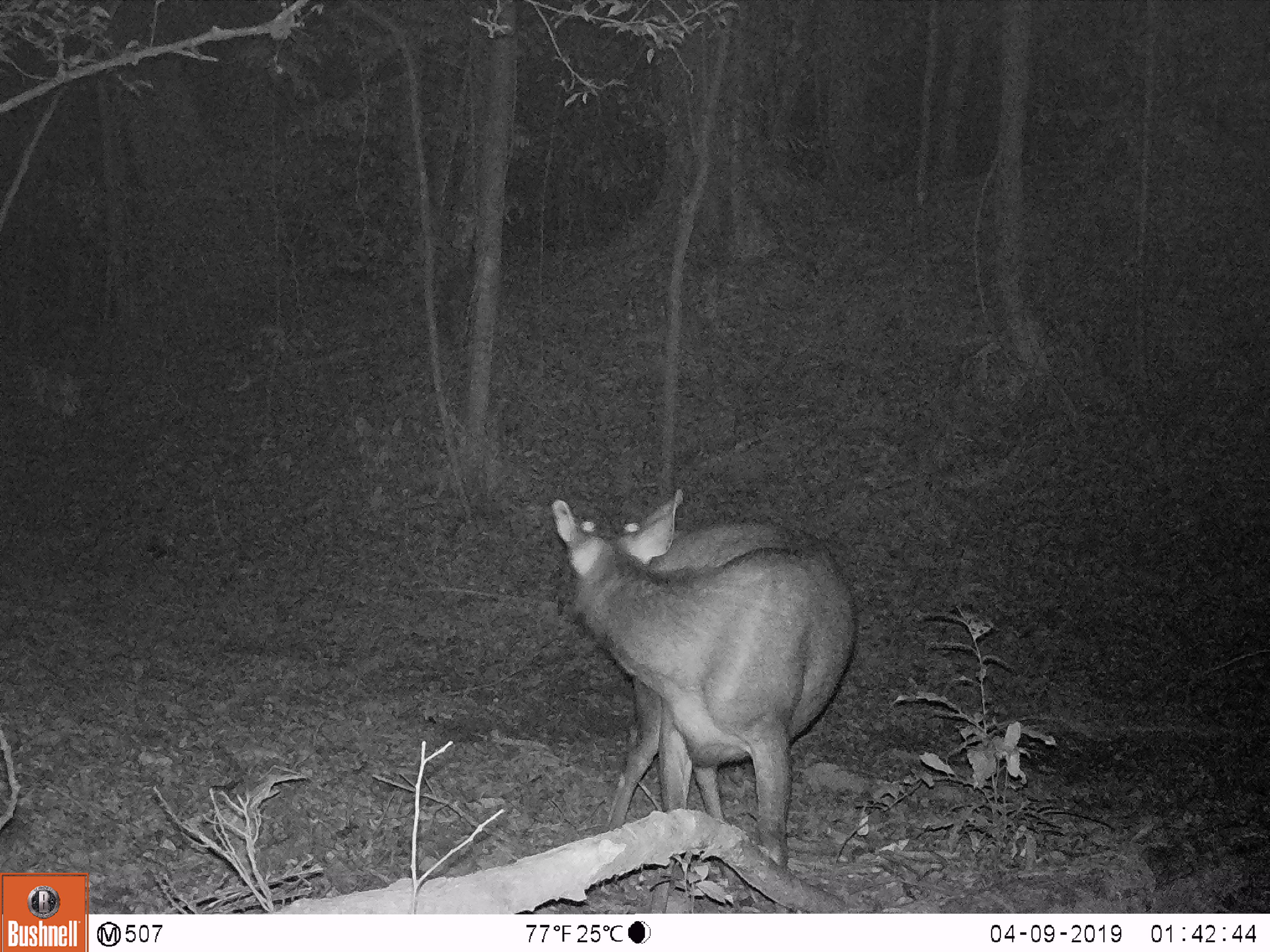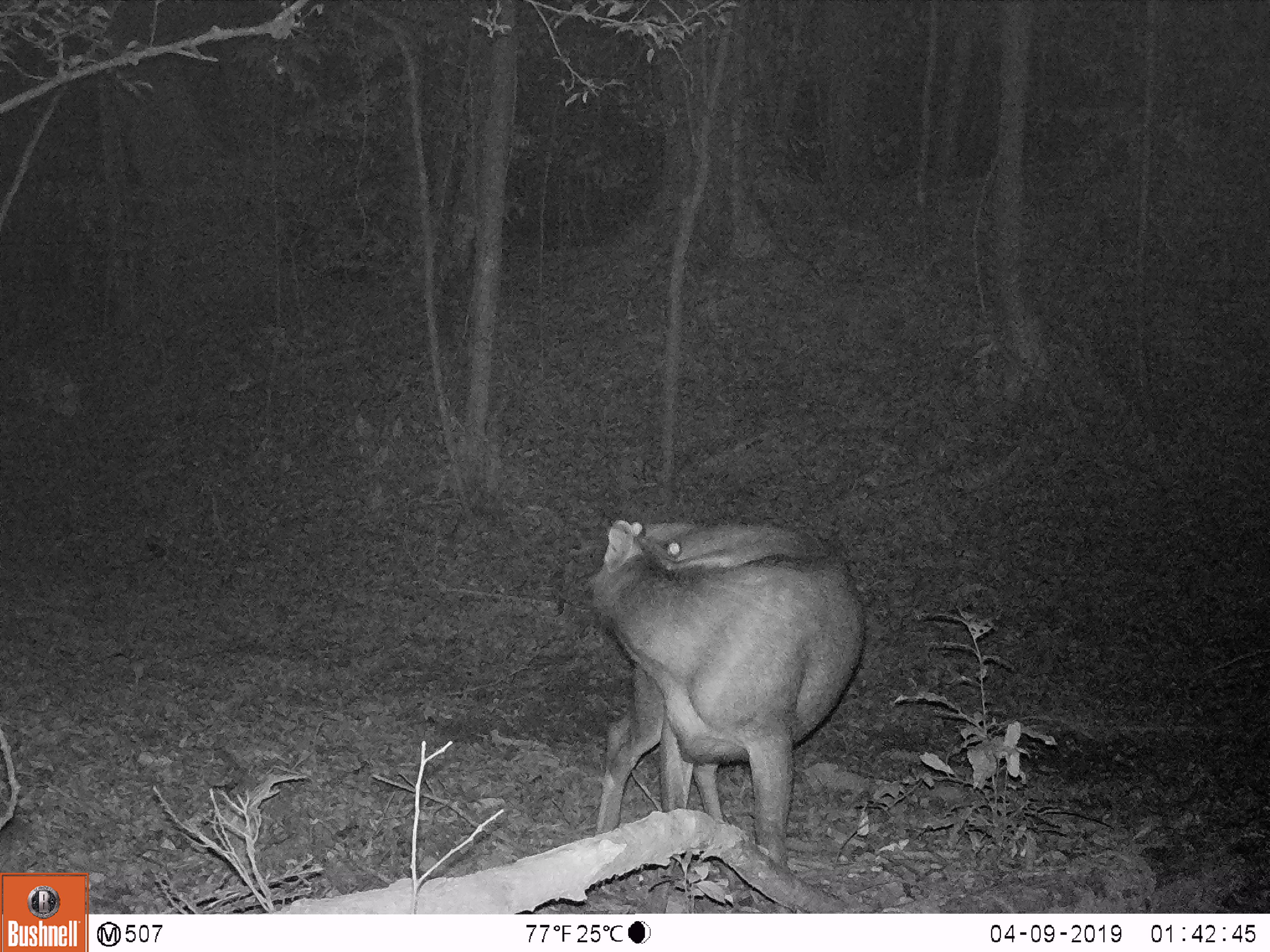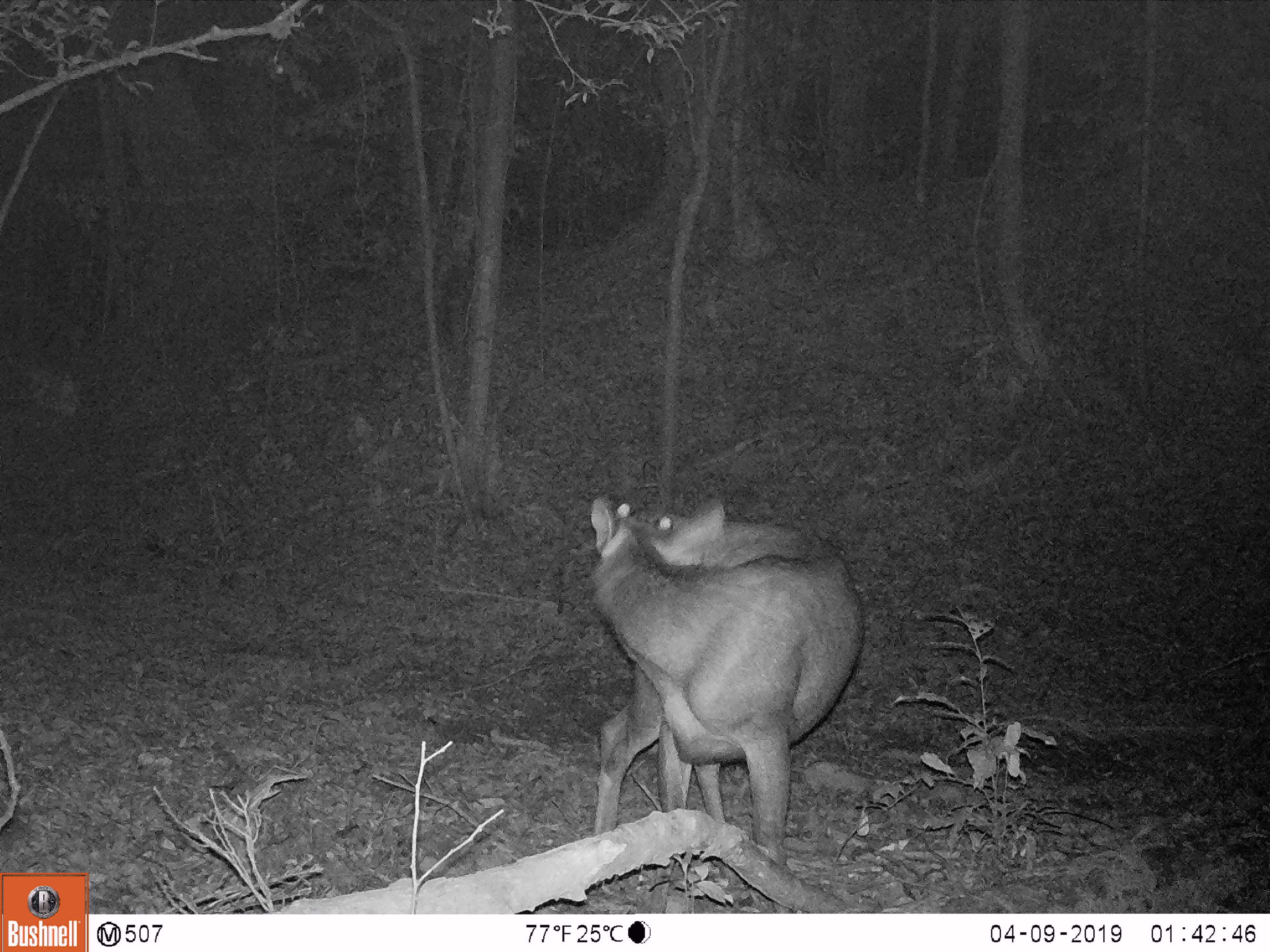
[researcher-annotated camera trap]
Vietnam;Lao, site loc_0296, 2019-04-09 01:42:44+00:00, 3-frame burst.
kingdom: Animalia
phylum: Chordata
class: Mammalia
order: Artiodactyla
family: Cervidae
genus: Rusa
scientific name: Rusa unicolor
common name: sambar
Sambar (Rusa unicolor). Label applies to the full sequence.